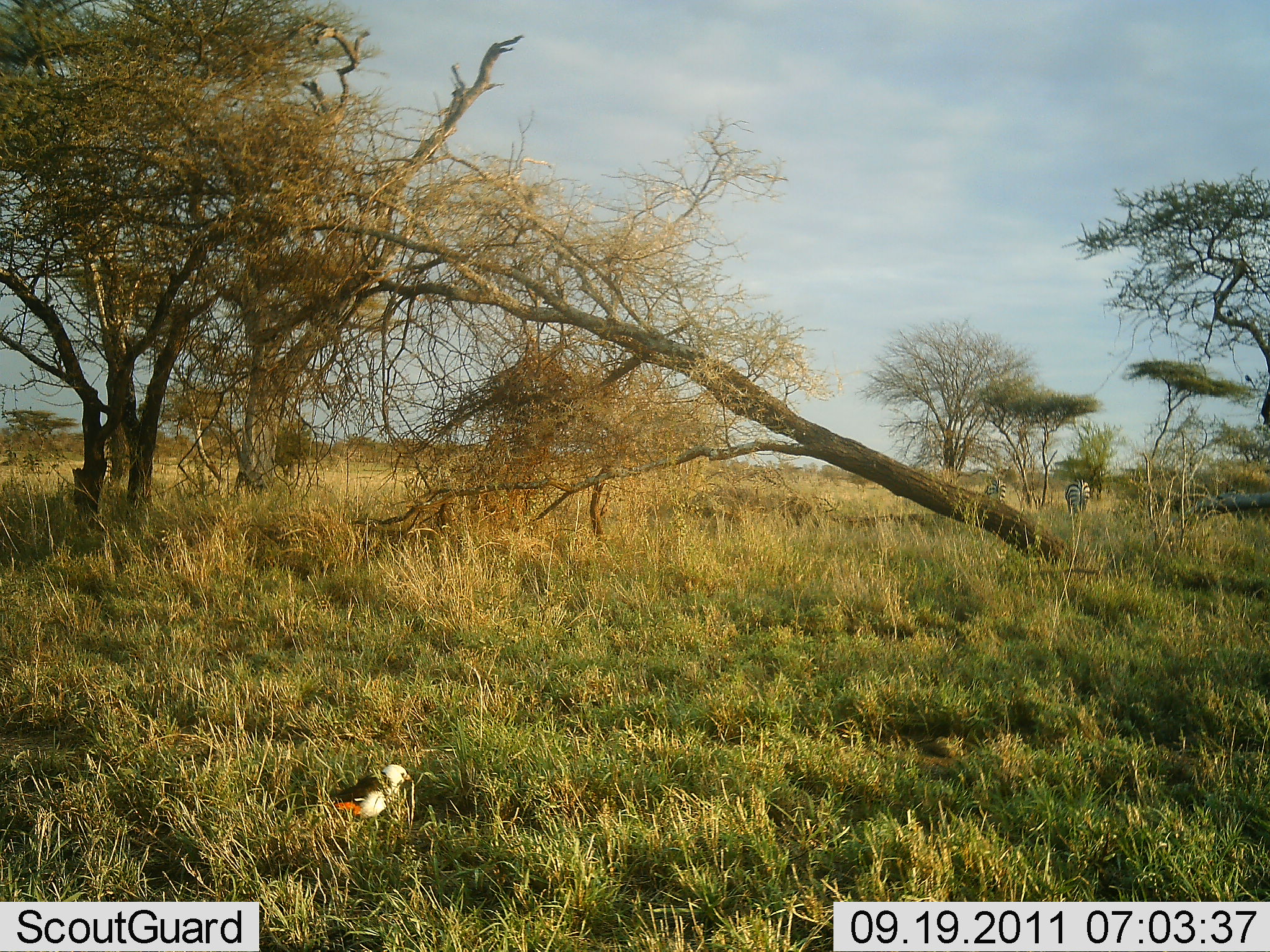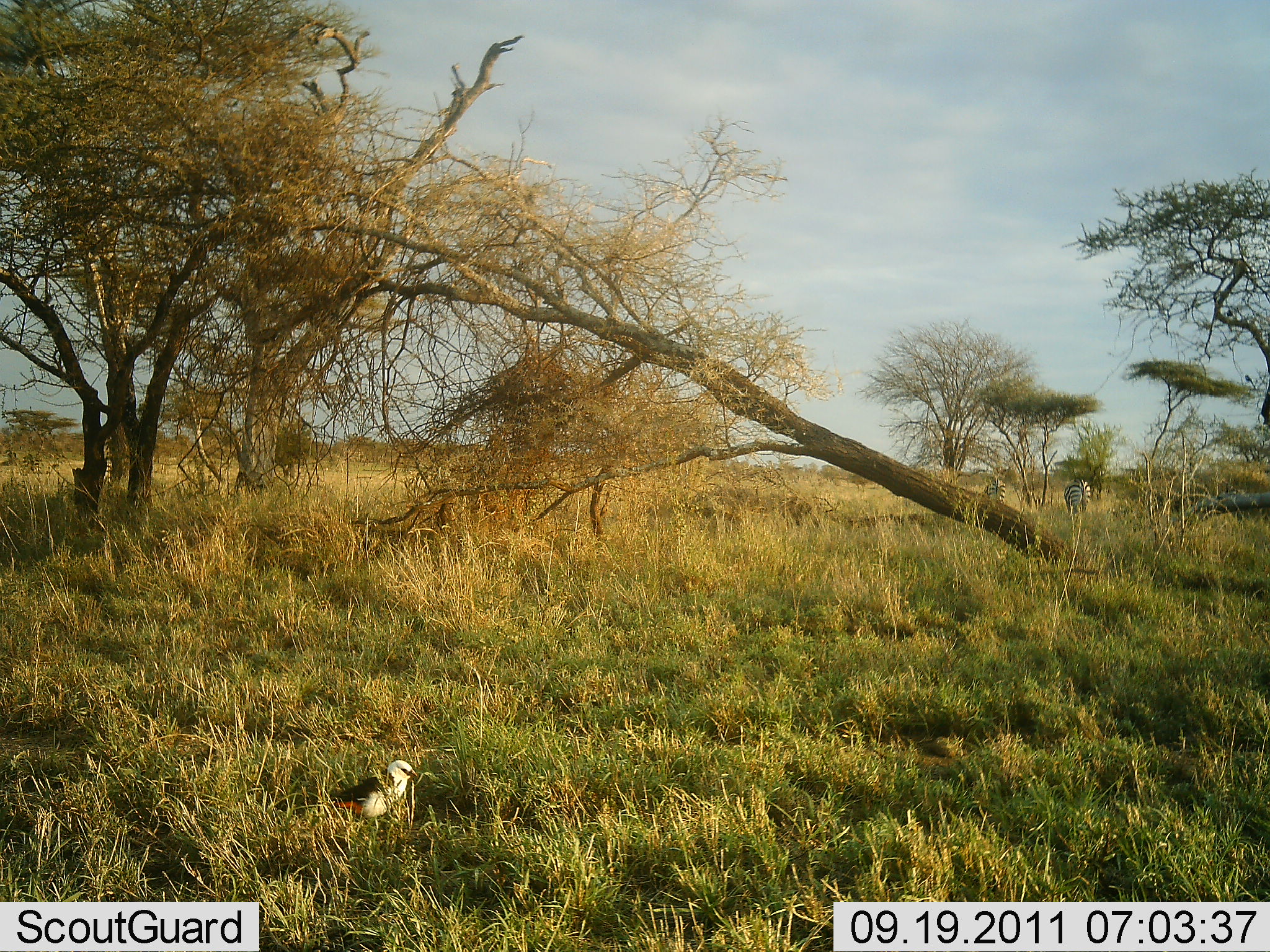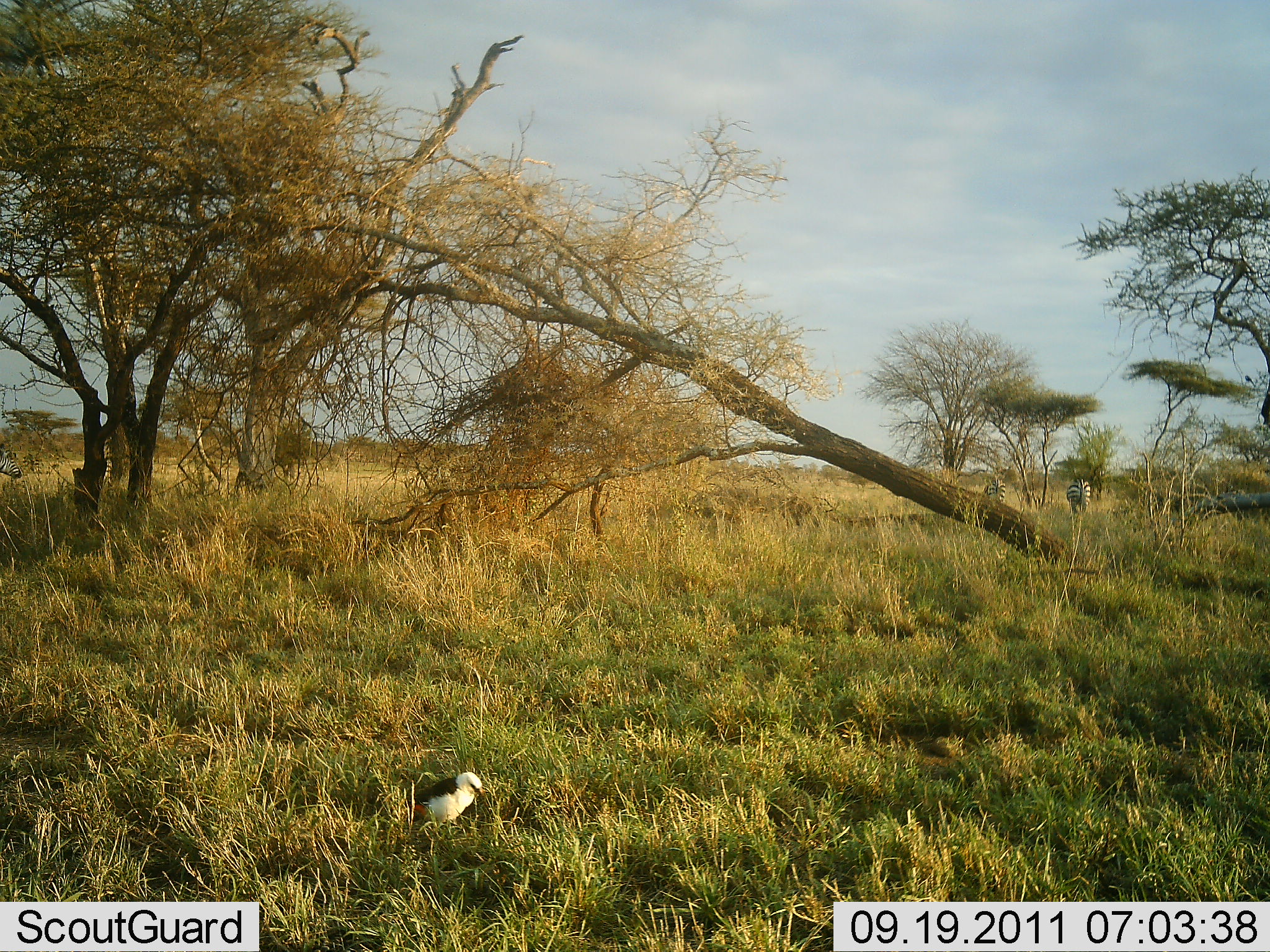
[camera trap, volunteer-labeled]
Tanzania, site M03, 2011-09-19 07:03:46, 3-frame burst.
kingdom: Animalia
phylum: Chordata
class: Aves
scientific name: Aves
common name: bird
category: otherbird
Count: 1.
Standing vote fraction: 62%.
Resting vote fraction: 0%.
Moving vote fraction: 44%.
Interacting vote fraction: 0%.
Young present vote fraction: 0%.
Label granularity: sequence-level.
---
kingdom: Animalia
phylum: Chordata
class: Mammalia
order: Perissodactyla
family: Equidae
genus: Equus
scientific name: Equus quagga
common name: plains zebra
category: zebra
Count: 3.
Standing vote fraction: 64%.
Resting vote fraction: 0%.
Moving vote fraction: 18%.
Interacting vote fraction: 0%.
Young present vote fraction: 0%.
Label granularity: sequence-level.